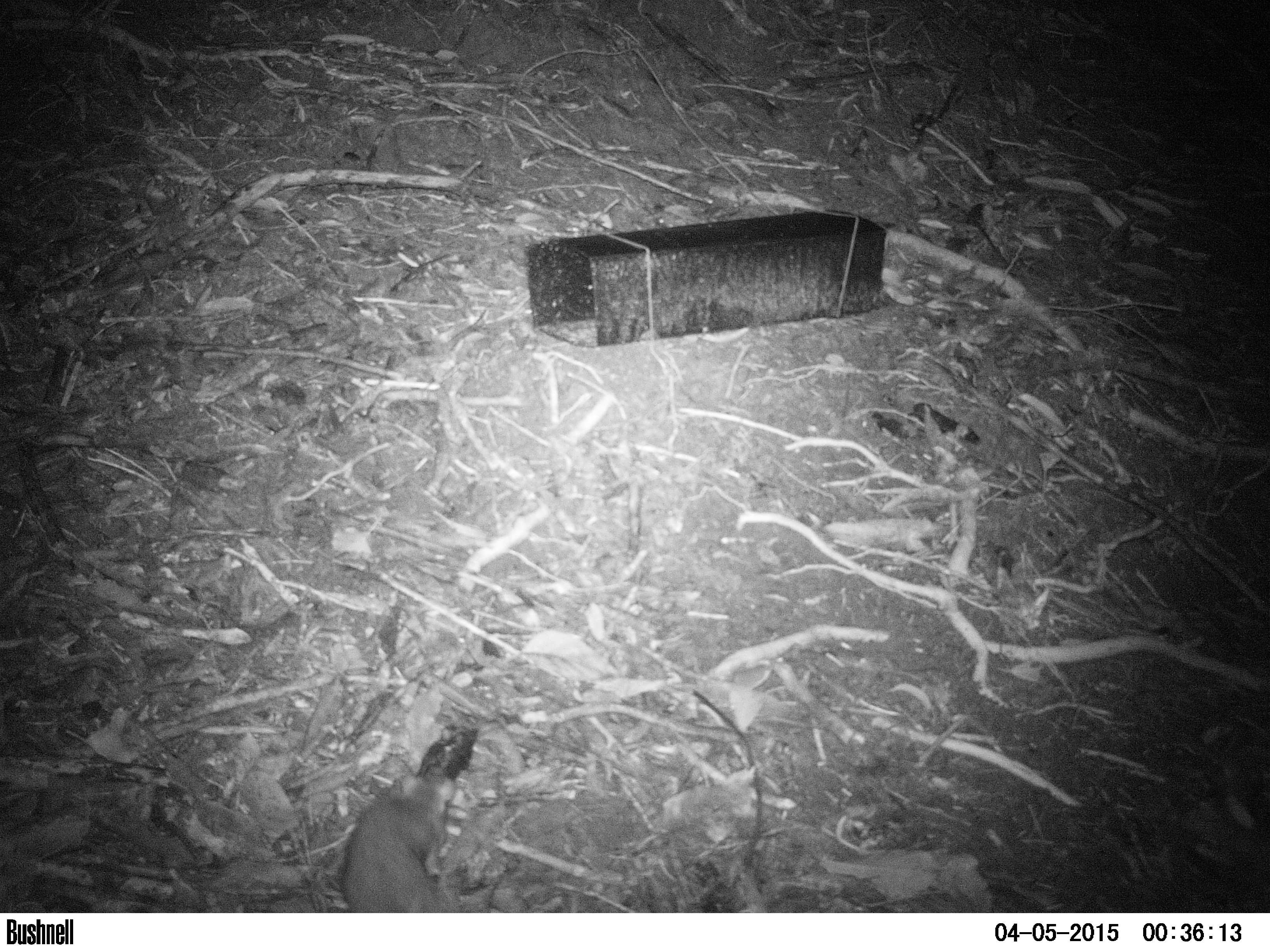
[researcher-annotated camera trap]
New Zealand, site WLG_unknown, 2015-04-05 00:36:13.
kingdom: Animalia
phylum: Chordata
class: Mammalia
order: Rodentia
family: Muridae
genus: Rattus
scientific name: Rattus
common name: rat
Rat (Rattus).